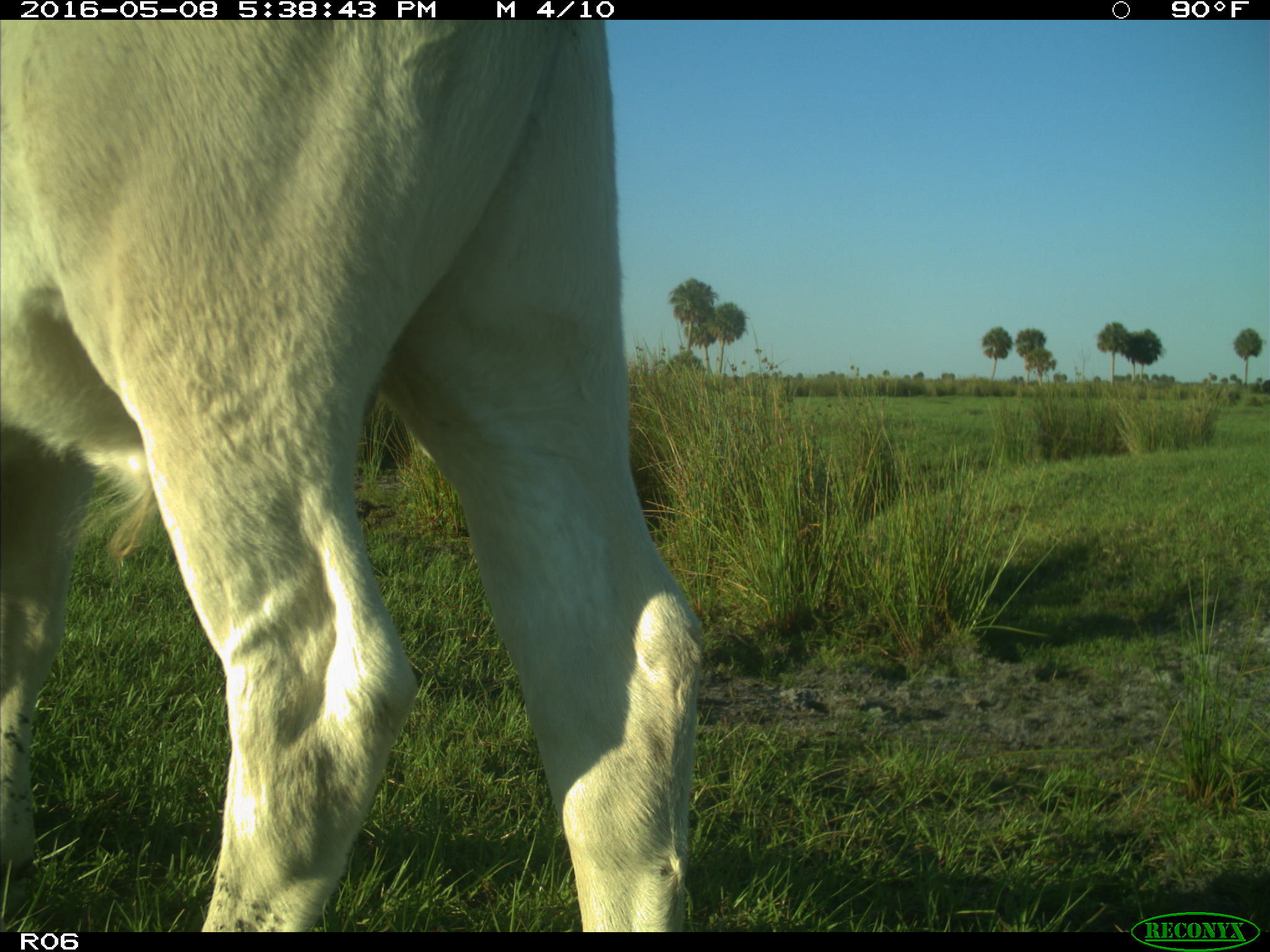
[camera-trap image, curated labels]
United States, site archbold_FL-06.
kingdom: Animalia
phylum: Chordata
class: Mammalia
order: Artiodactyla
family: Bovidae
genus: Bos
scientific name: Bos taurus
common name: domestic cow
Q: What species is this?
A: Bos taurus (domestic cow).